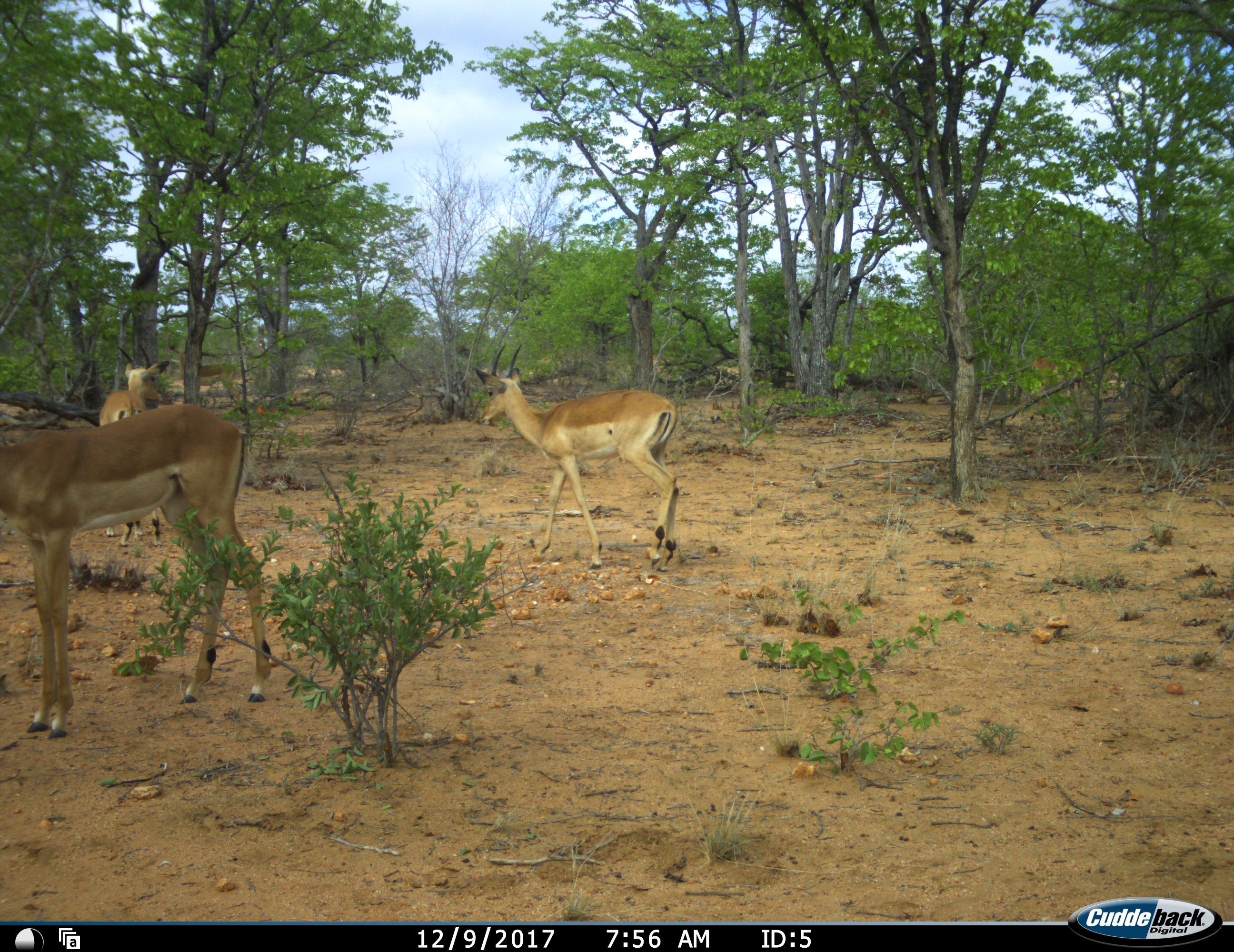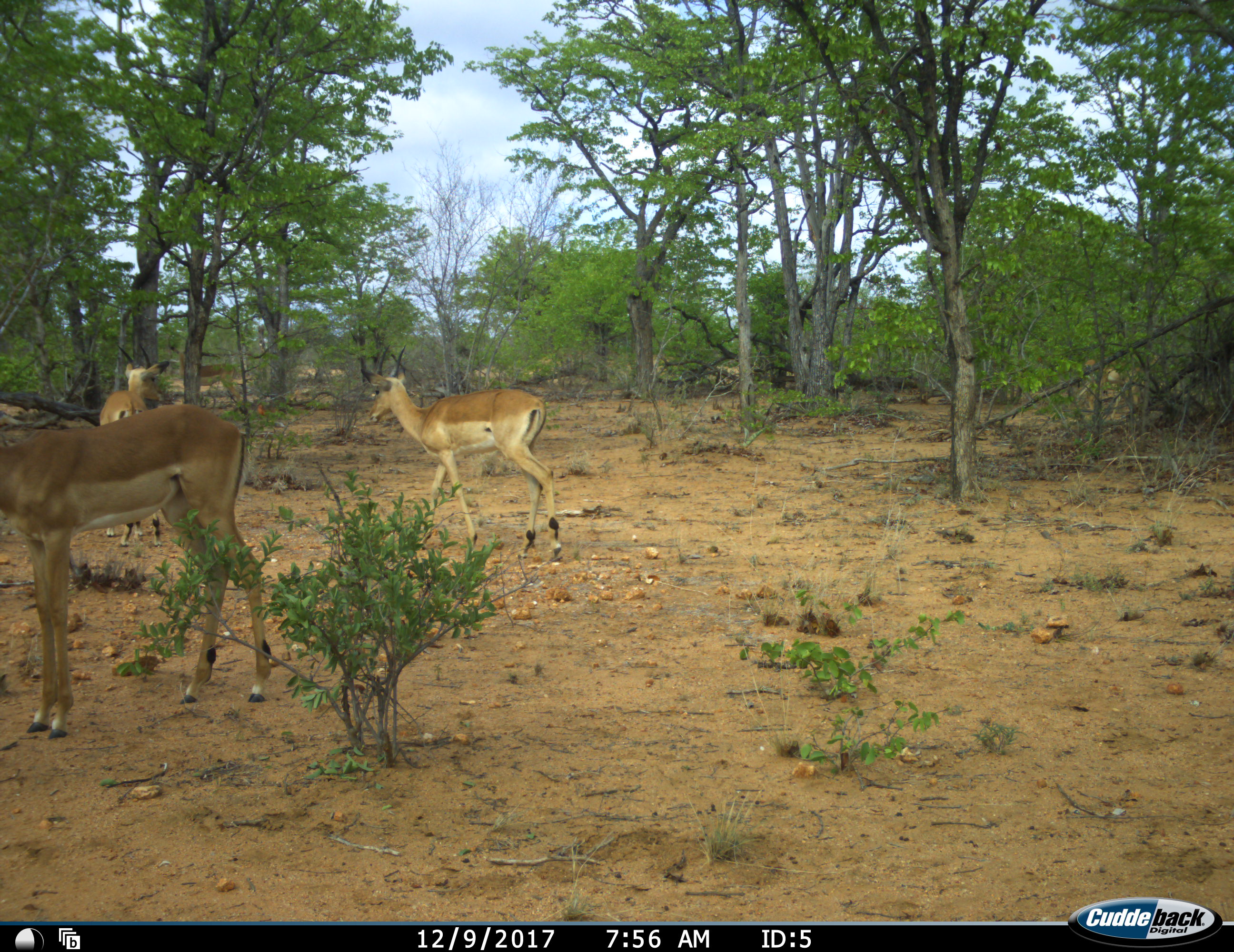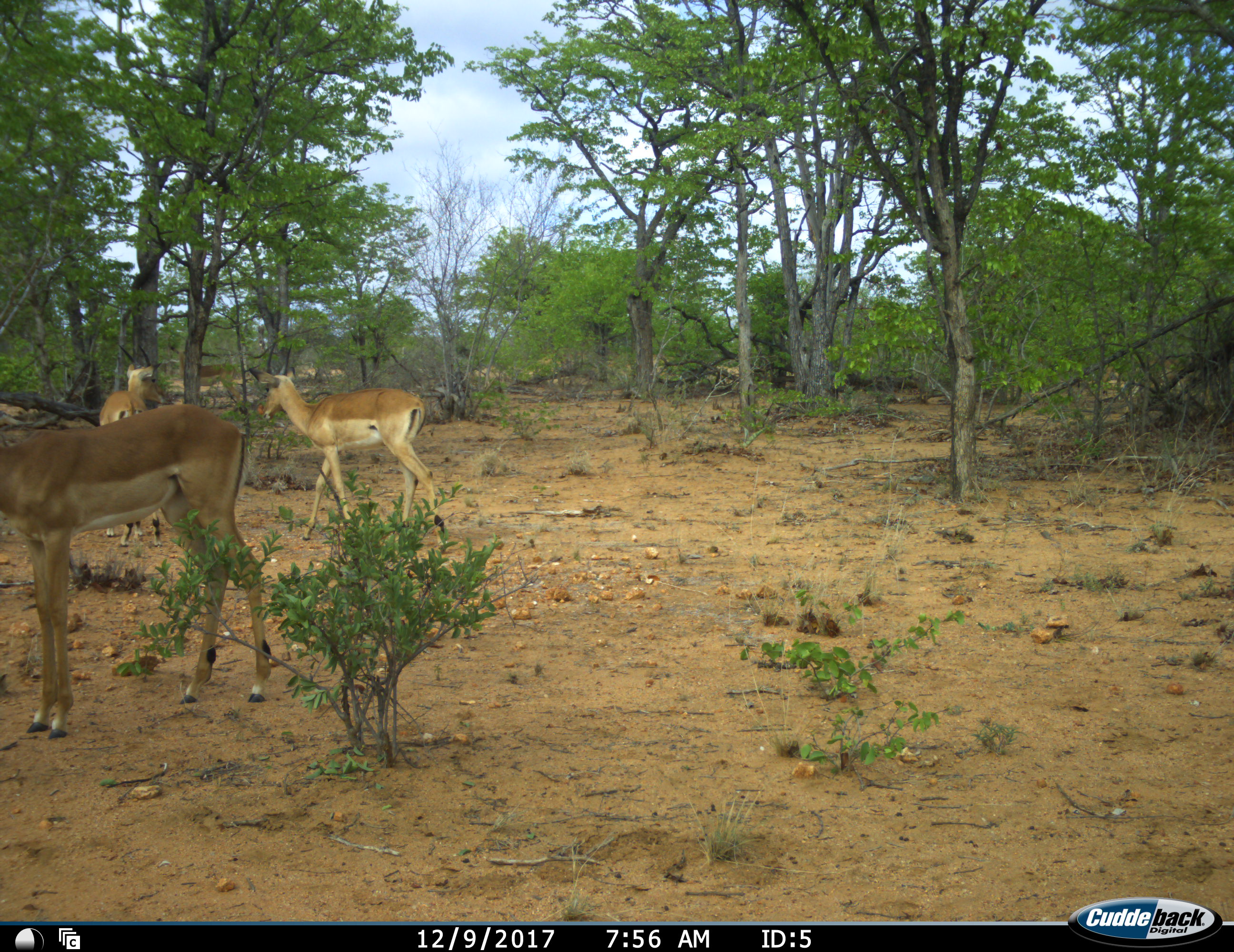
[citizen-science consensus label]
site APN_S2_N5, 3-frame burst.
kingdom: Animalia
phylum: Chordata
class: Mammalia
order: Artiodactyla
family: Bovidae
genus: Aepyceros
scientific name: Aepyceros melampus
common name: impala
Impala (Aepyceros melampus), count 3. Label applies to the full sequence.